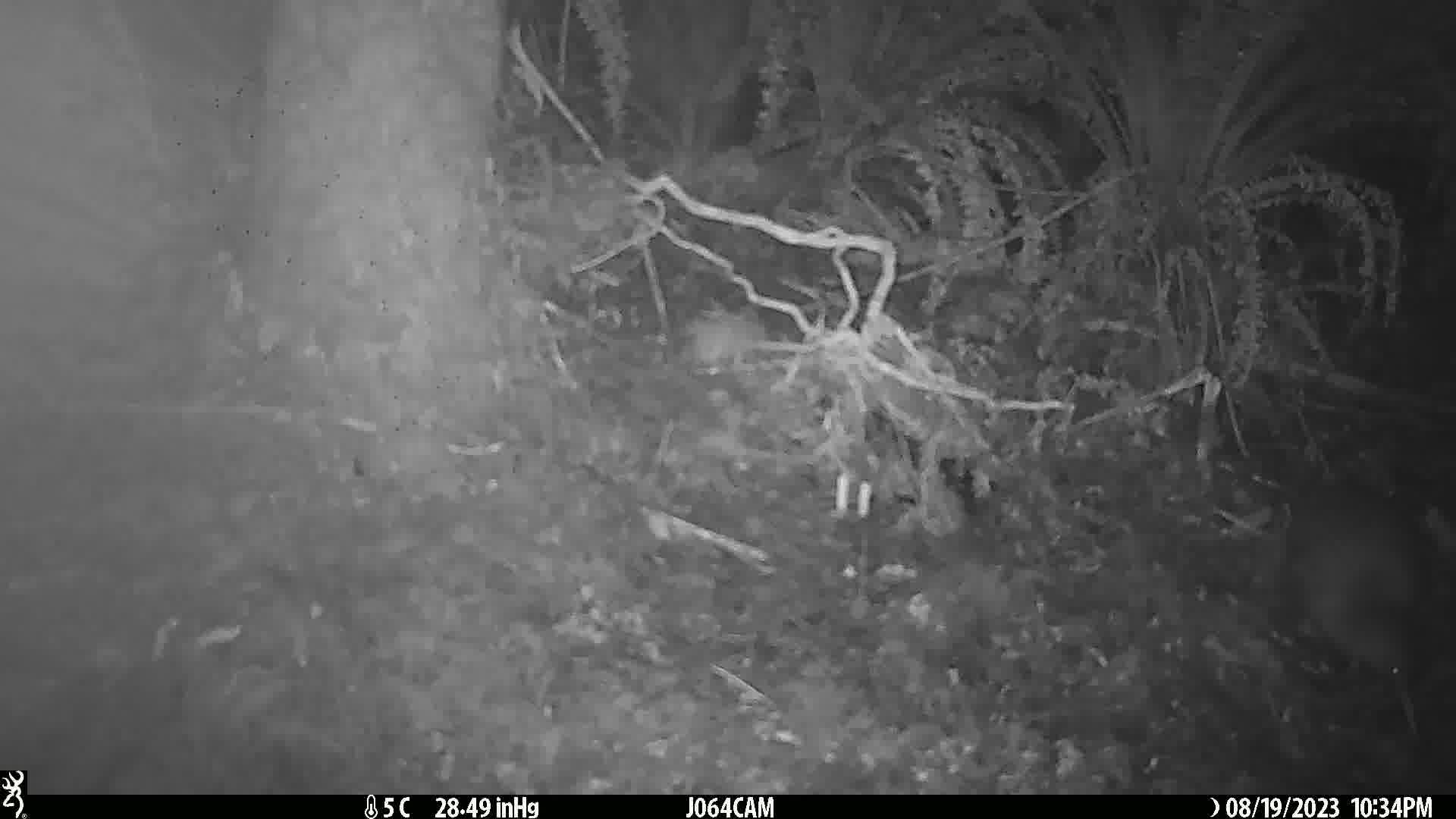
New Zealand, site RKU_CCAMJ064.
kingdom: Animalia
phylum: Chordata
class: Aves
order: Apterygiformes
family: Apterygidae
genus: Apteryx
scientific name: Apteryx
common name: kiwi